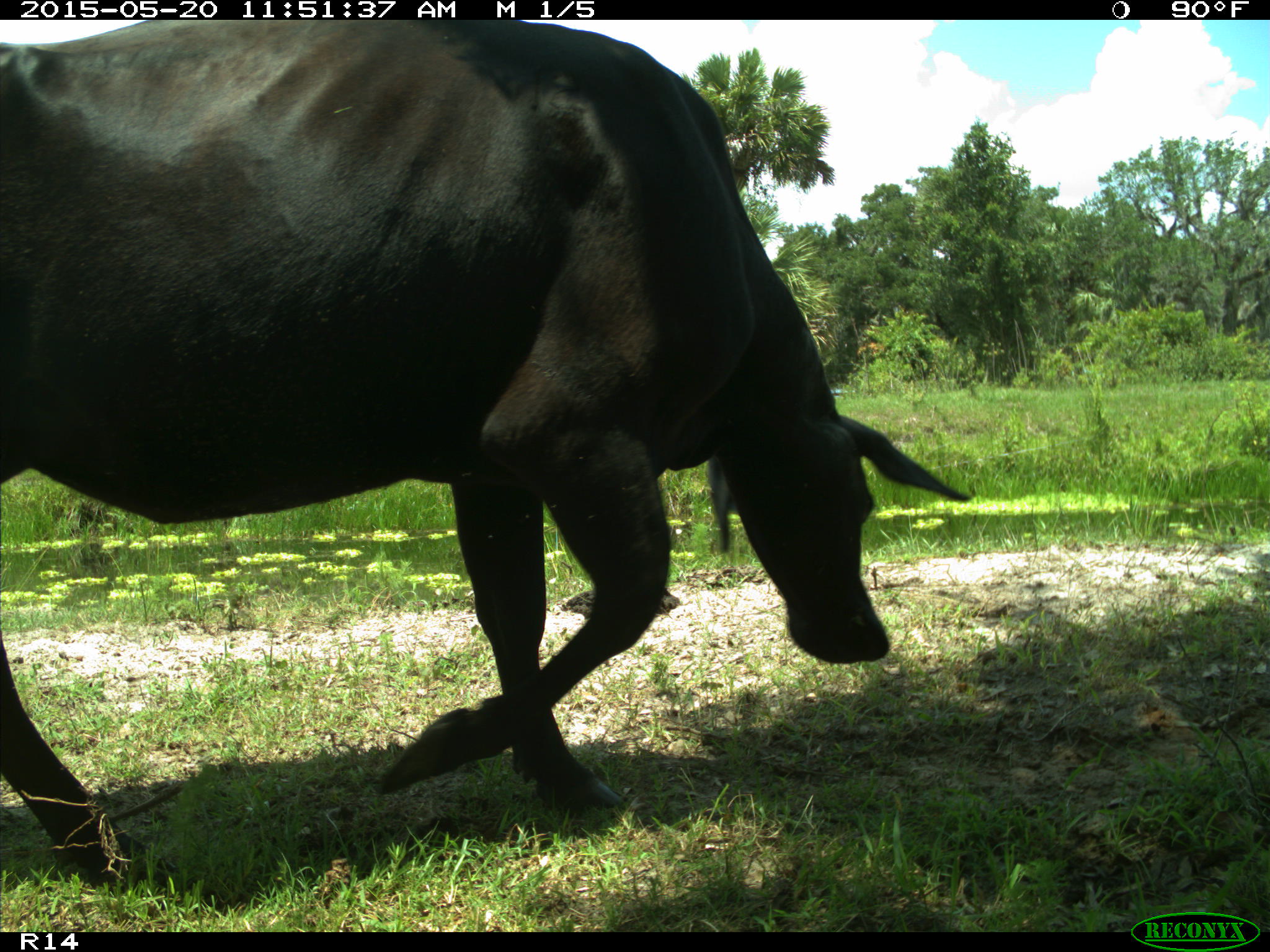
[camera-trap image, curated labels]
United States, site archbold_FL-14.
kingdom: Animalia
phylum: Chordata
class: Mammalia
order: Artiodactyla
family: Bovidae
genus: Bos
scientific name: Bos taurus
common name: domestic cow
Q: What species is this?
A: Bos taurus (domestic cow).